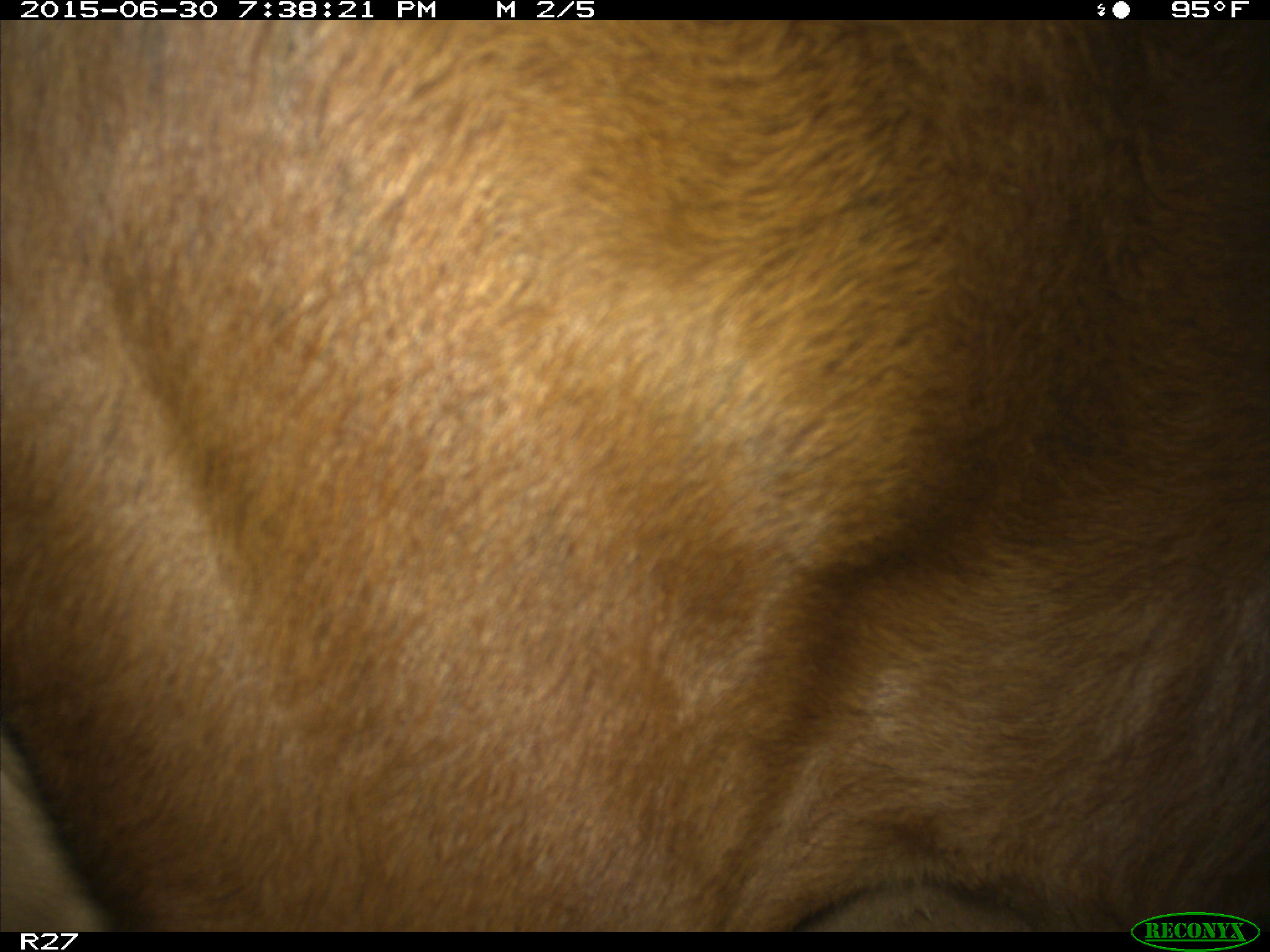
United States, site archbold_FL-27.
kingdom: Animalia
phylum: Chordata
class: Mammalia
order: Artiodactyla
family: Bovidae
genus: Bos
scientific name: Bos taurus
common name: domestic cow